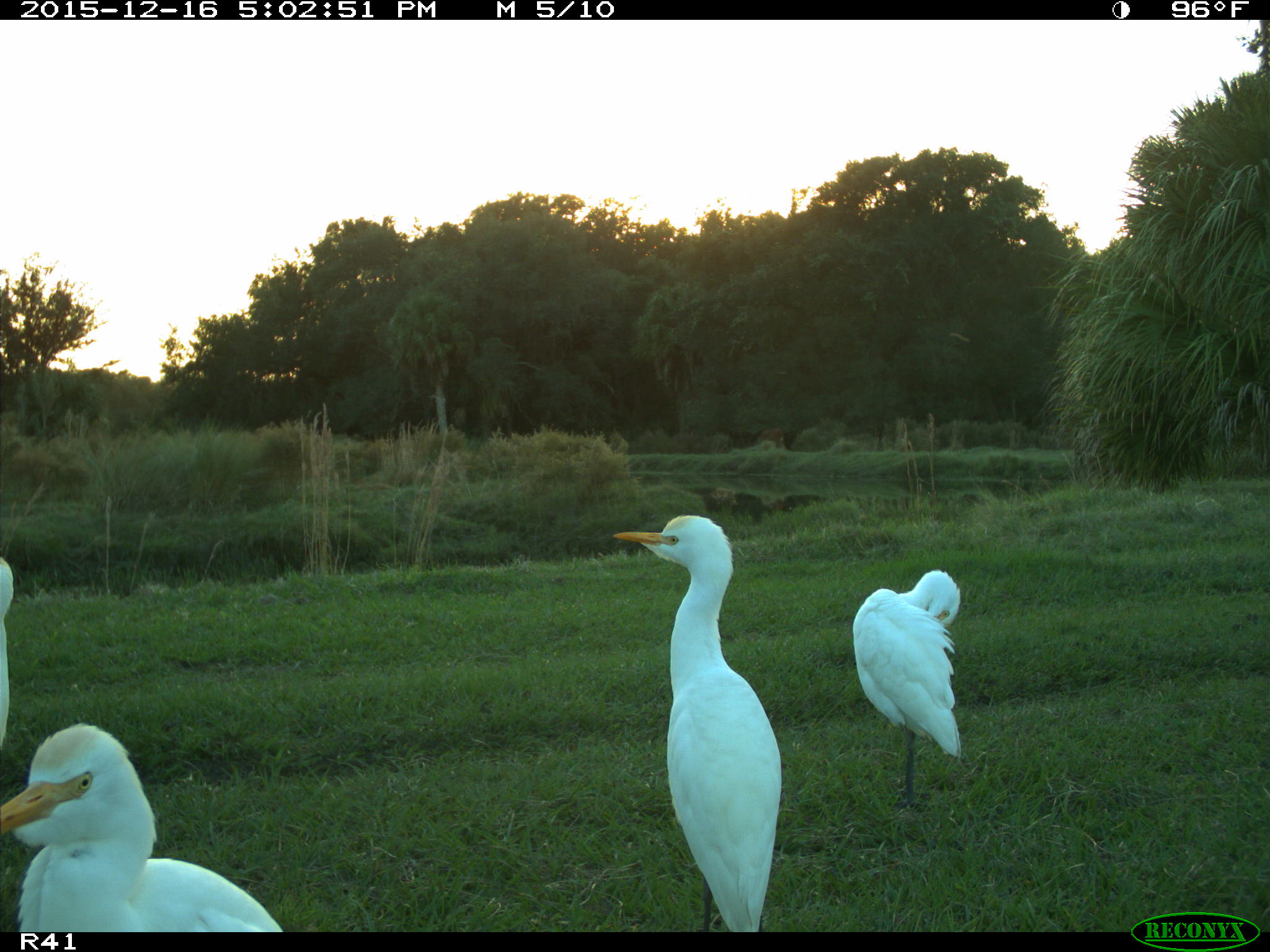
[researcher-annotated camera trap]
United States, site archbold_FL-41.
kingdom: Animalia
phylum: Chordata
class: Aves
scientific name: Aves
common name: birds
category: unidentified bird